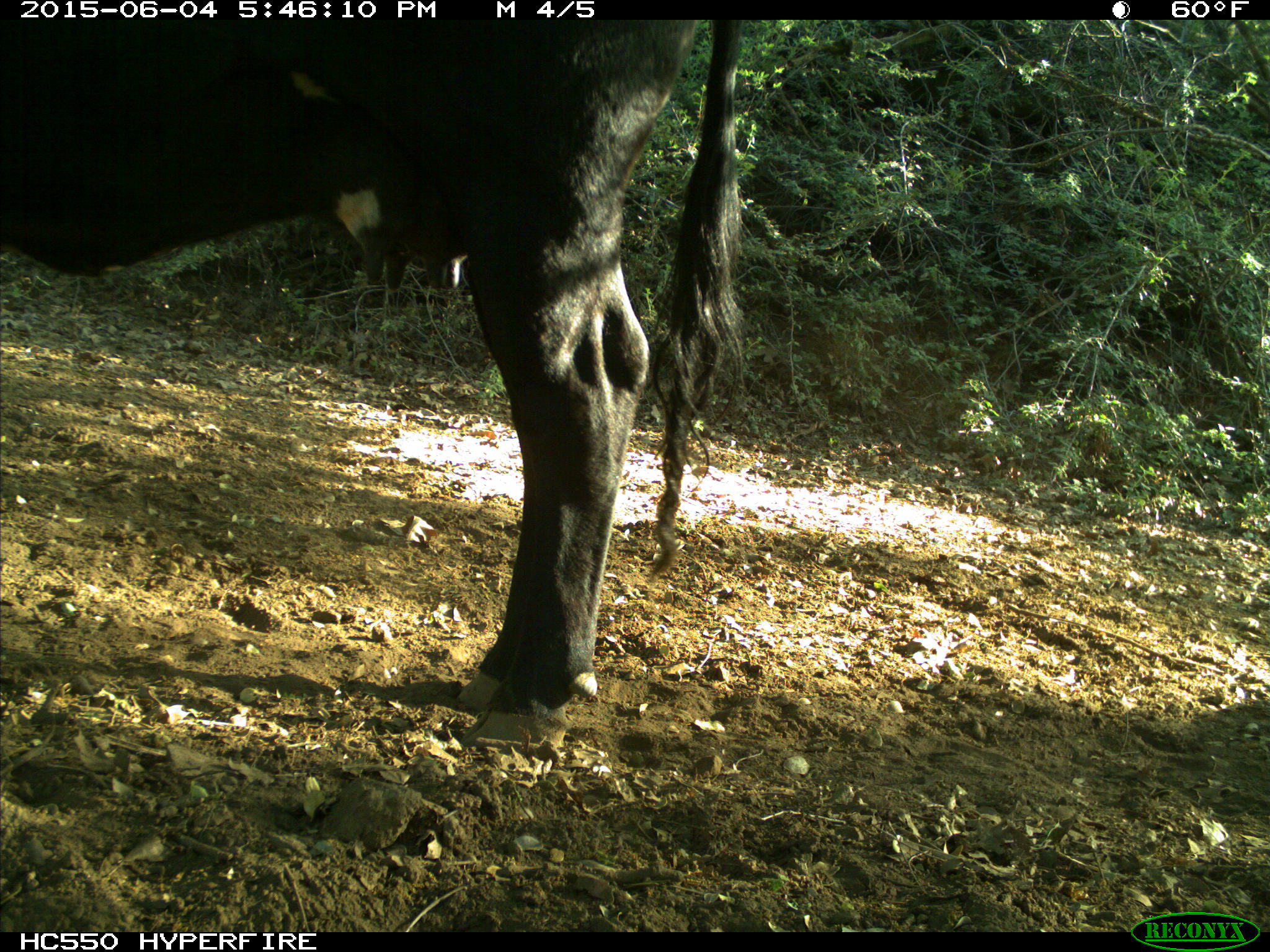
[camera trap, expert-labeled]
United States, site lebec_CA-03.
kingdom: Animalia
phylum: Chordata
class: Mammalia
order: Artiodactyla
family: Bovidae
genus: Bos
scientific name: Bos taurus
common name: domestic cow